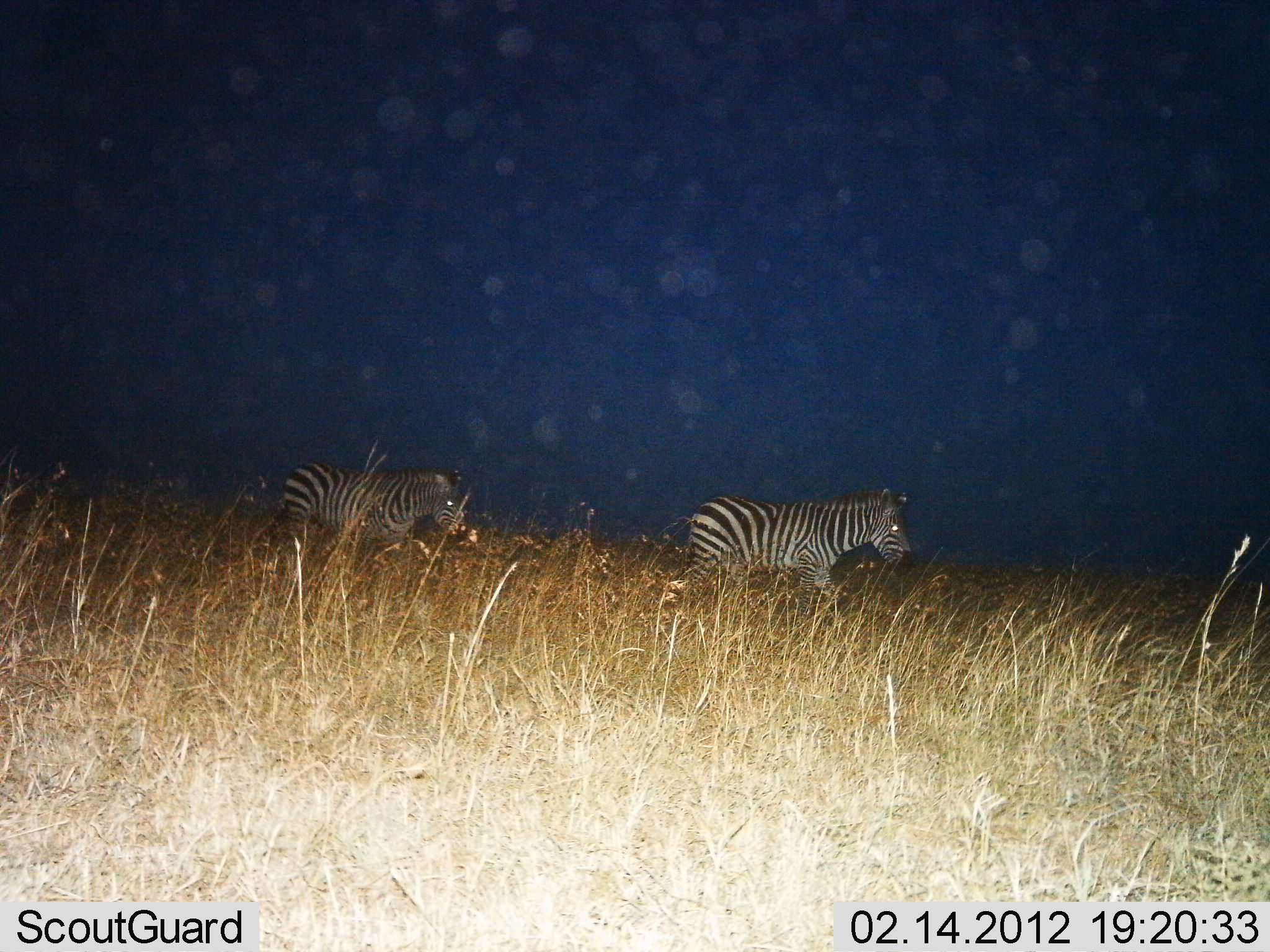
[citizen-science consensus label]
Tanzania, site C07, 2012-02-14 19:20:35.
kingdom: Animalia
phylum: Chordata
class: Mammalia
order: Perissodactyla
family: Equidae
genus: Equus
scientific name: Equus quagga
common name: plains zebra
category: zebra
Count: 2.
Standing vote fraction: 13%.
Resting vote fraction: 0%.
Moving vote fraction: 87%.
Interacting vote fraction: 0%.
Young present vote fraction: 0%.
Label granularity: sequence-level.